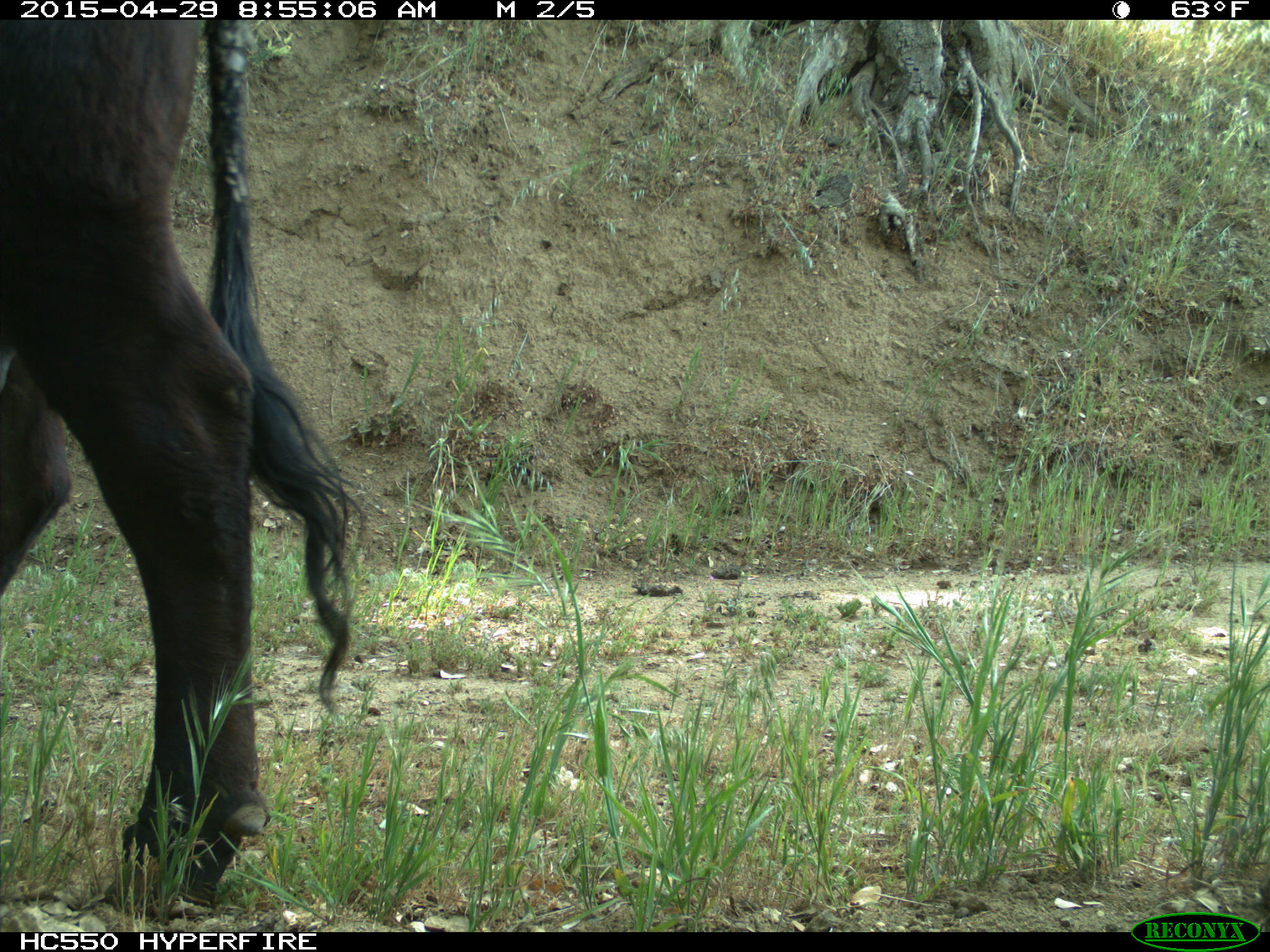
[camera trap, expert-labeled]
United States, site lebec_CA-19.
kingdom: Animalia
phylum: Chordata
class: Mammalia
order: Artiodactyla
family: Bovidae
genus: Bos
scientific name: Bos taurus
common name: domestic cow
Bos taurus (domestic cow).